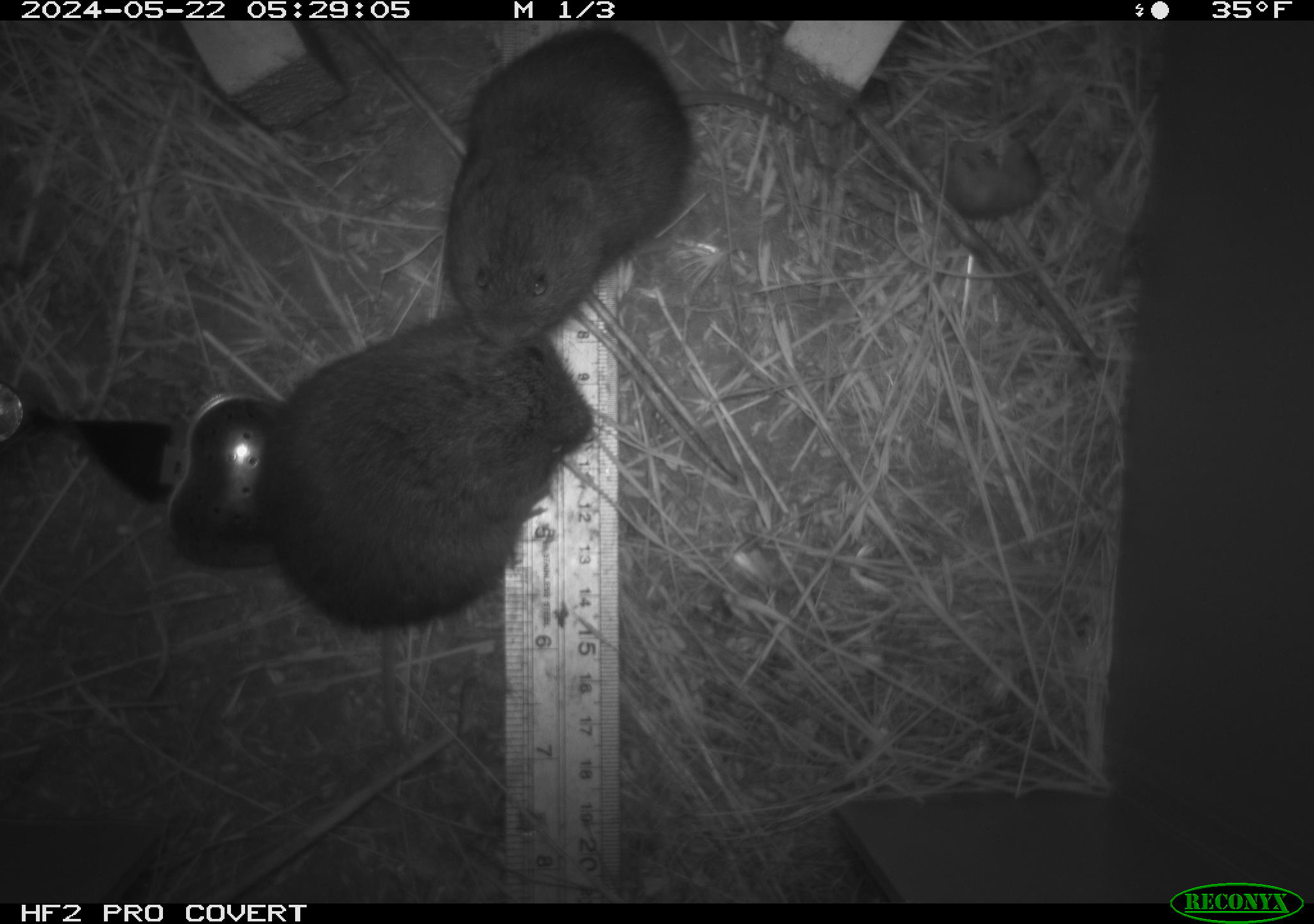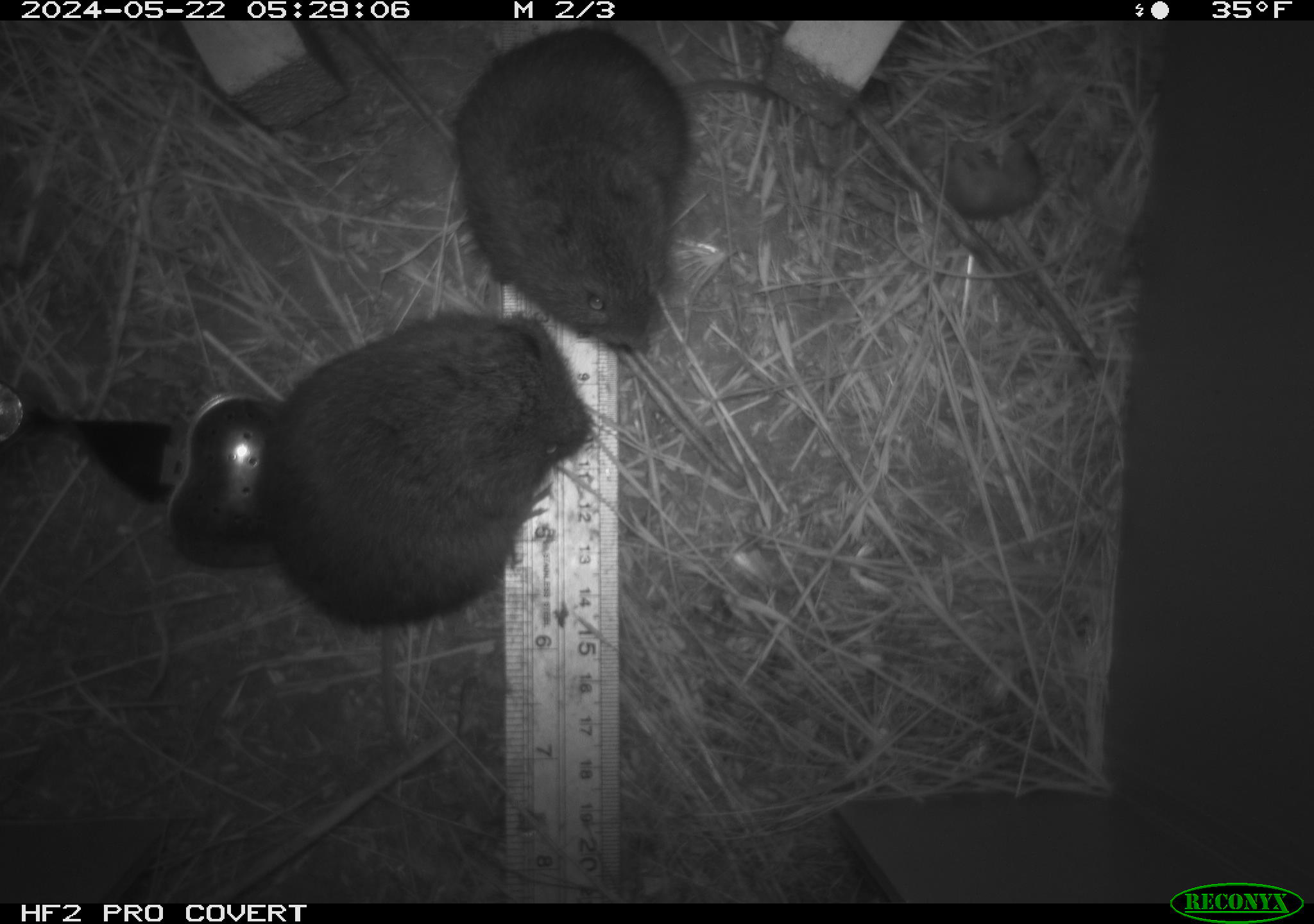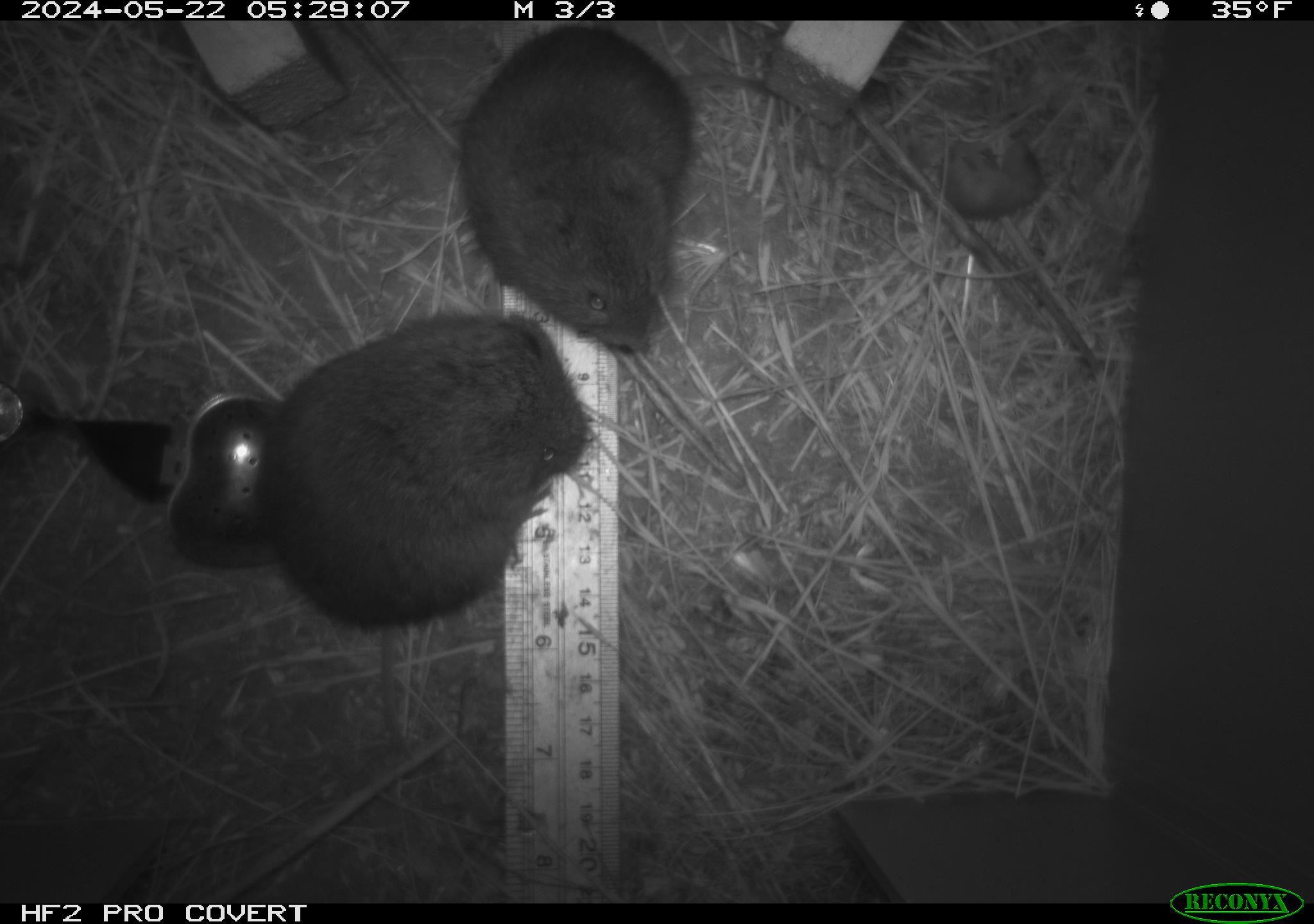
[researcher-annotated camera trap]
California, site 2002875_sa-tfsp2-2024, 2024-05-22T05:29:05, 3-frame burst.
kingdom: Animalia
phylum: Chordata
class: Mammalia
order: Rodentia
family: Cricetidae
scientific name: Arvicolinae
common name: voles, lemmings, and muskrats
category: arvicolinae subfamily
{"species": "arvicolinae subfamily (voles, lemmings, and muskrats) (Arvicolinae)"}